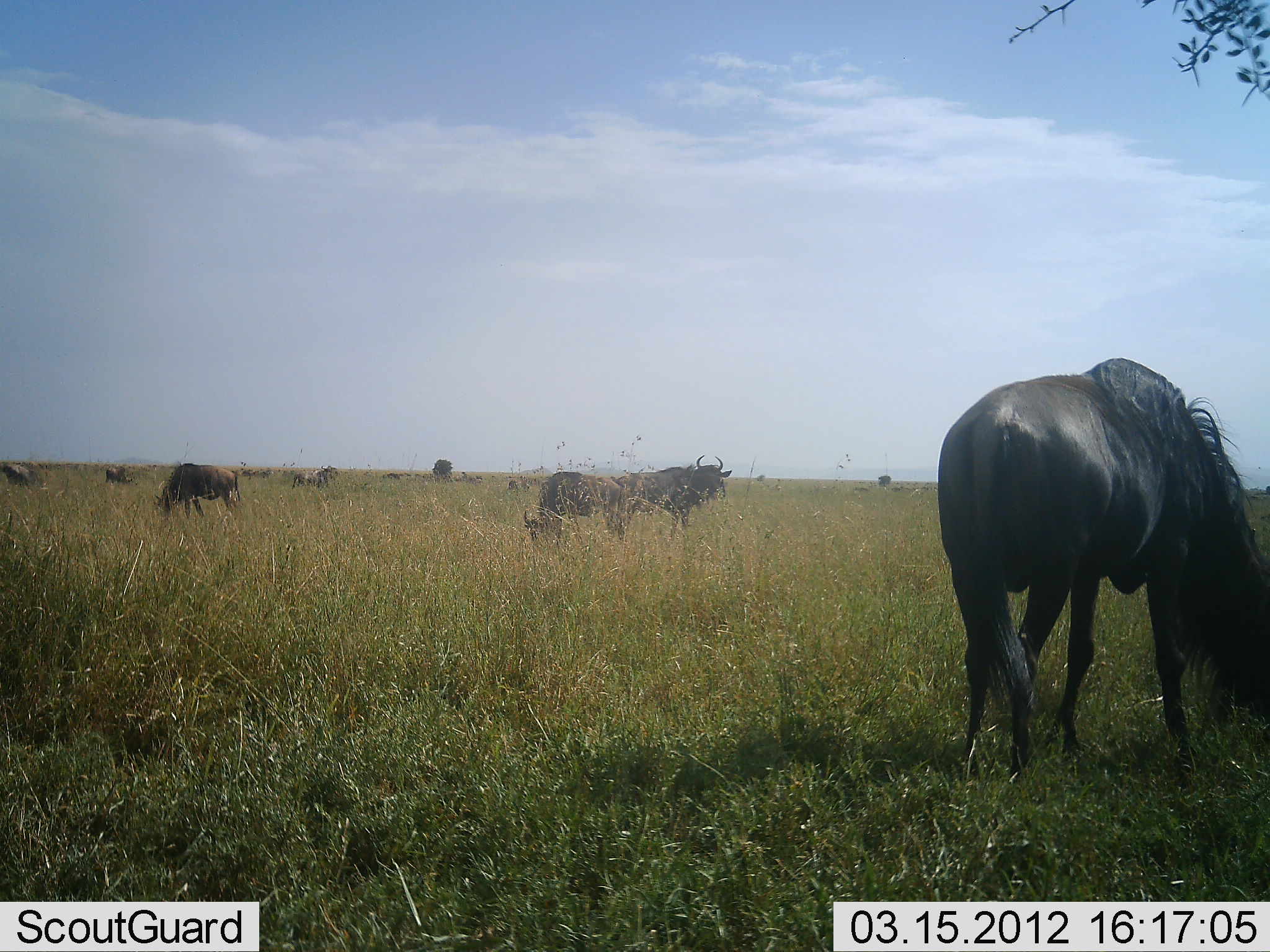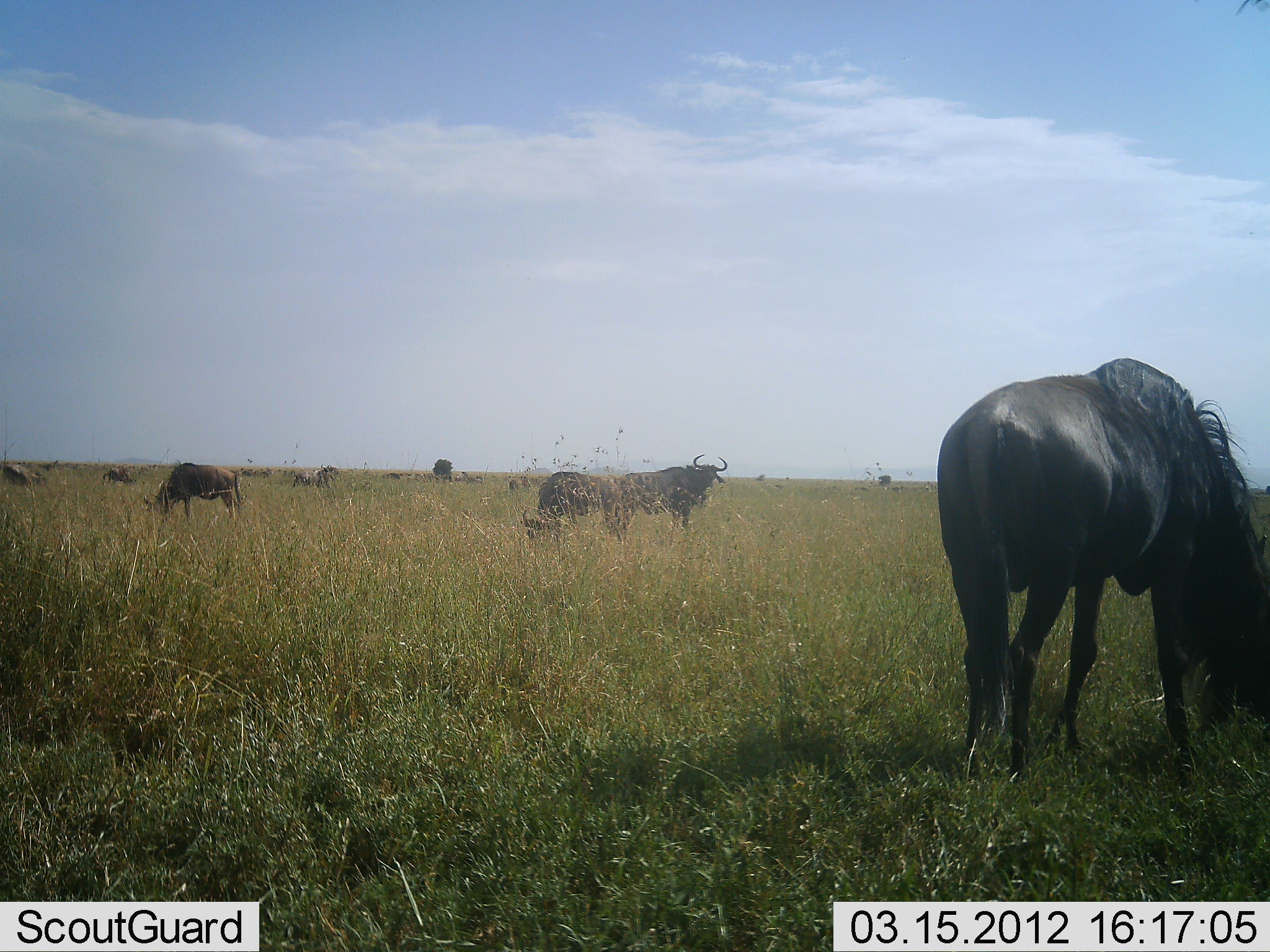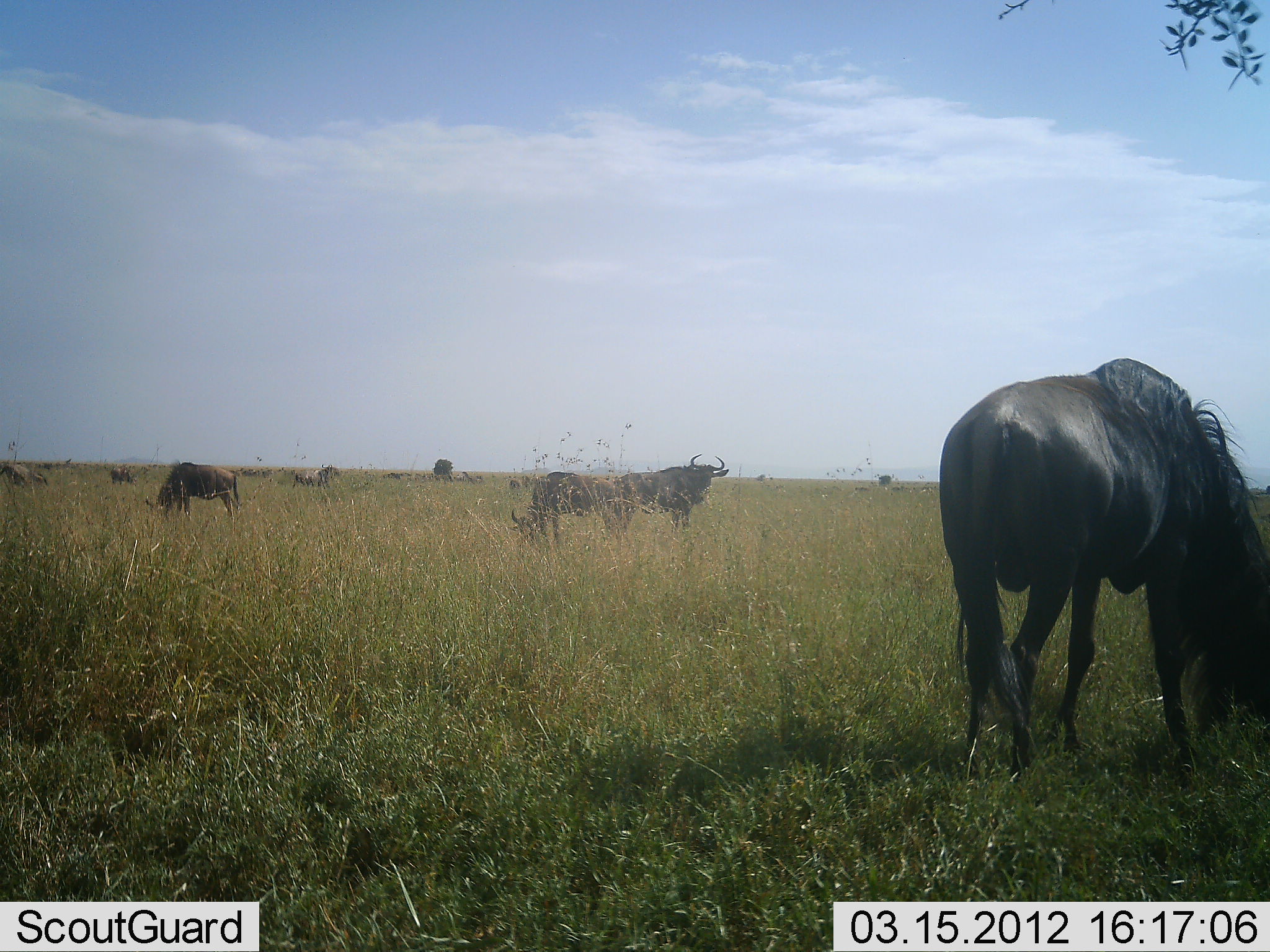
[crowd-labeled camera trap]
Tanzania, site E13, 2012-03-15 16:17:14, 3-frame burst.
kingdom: Animalia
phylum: Chordata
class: Mammalia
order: Artiodactyla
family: Bovidae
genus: Connochaetes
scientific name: Connochaetes taurinus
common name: blue wildebeest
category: wildebeest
Wildebeest (blue wildebeest) (Connochaetes taurinus), count 10. Behavior (volunteer vote fractions): standing 72%, resting 6%, moving 0%, interacting 0%. Young present (vote fraction): 0%. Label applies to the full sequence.